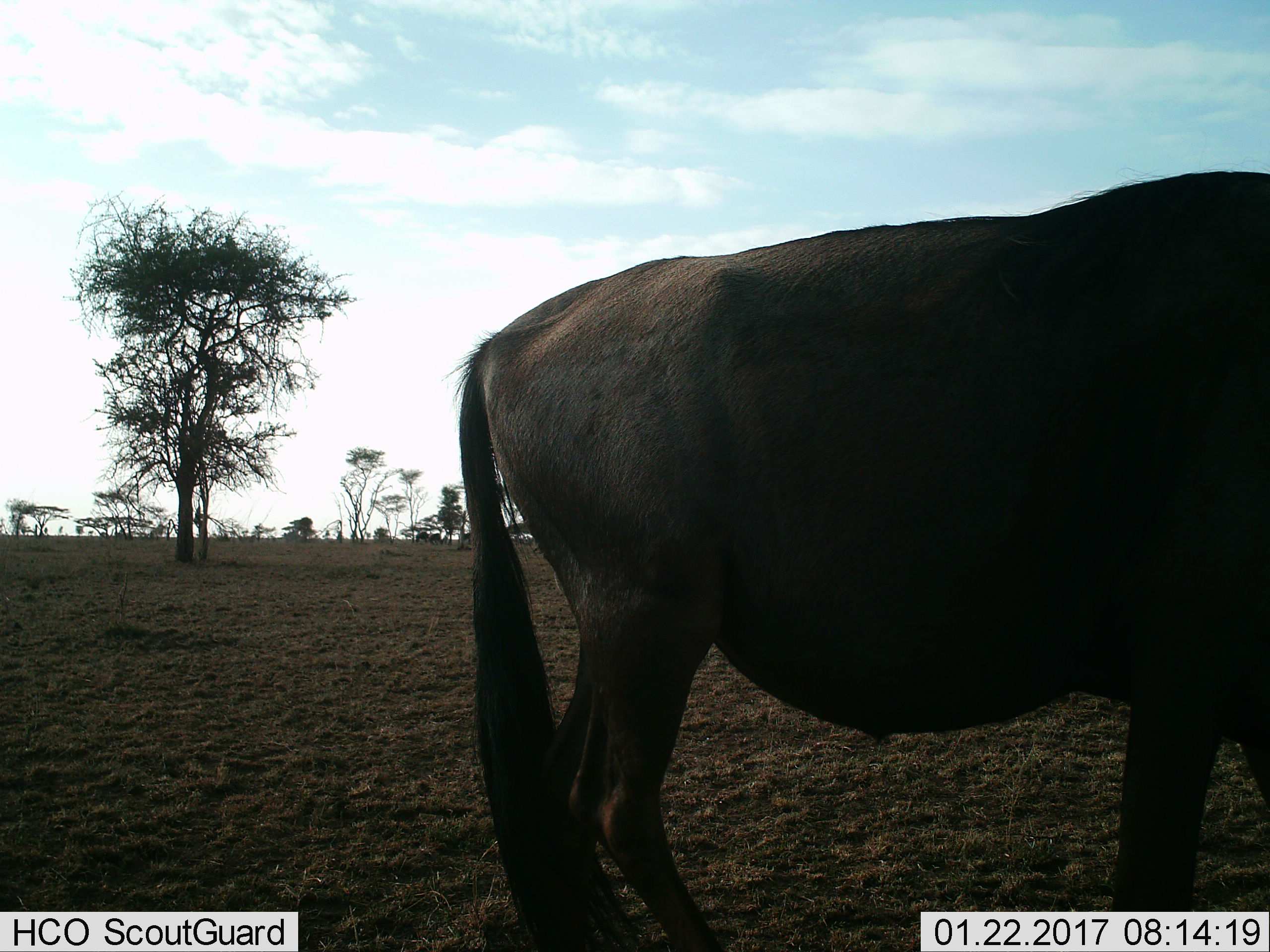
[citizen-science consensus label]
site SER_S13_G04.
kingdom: Animalia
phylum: Chordata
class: Mammalia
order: Artiodactyla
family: Bovidae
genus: Connochaetes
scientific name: Connochaetes taurinus taurinus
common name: blue wildebeest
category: wildebeestblue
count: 1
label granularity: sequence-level